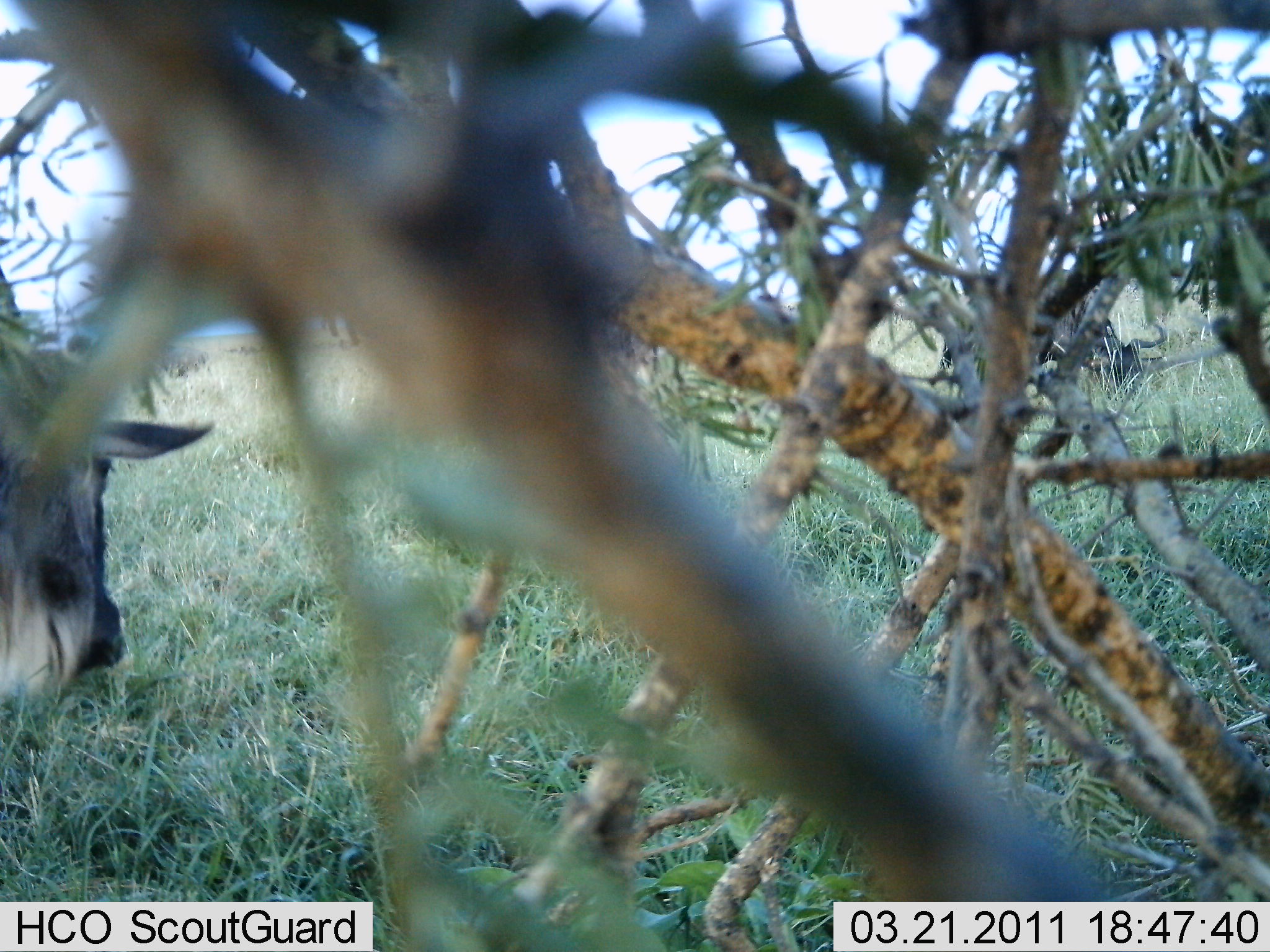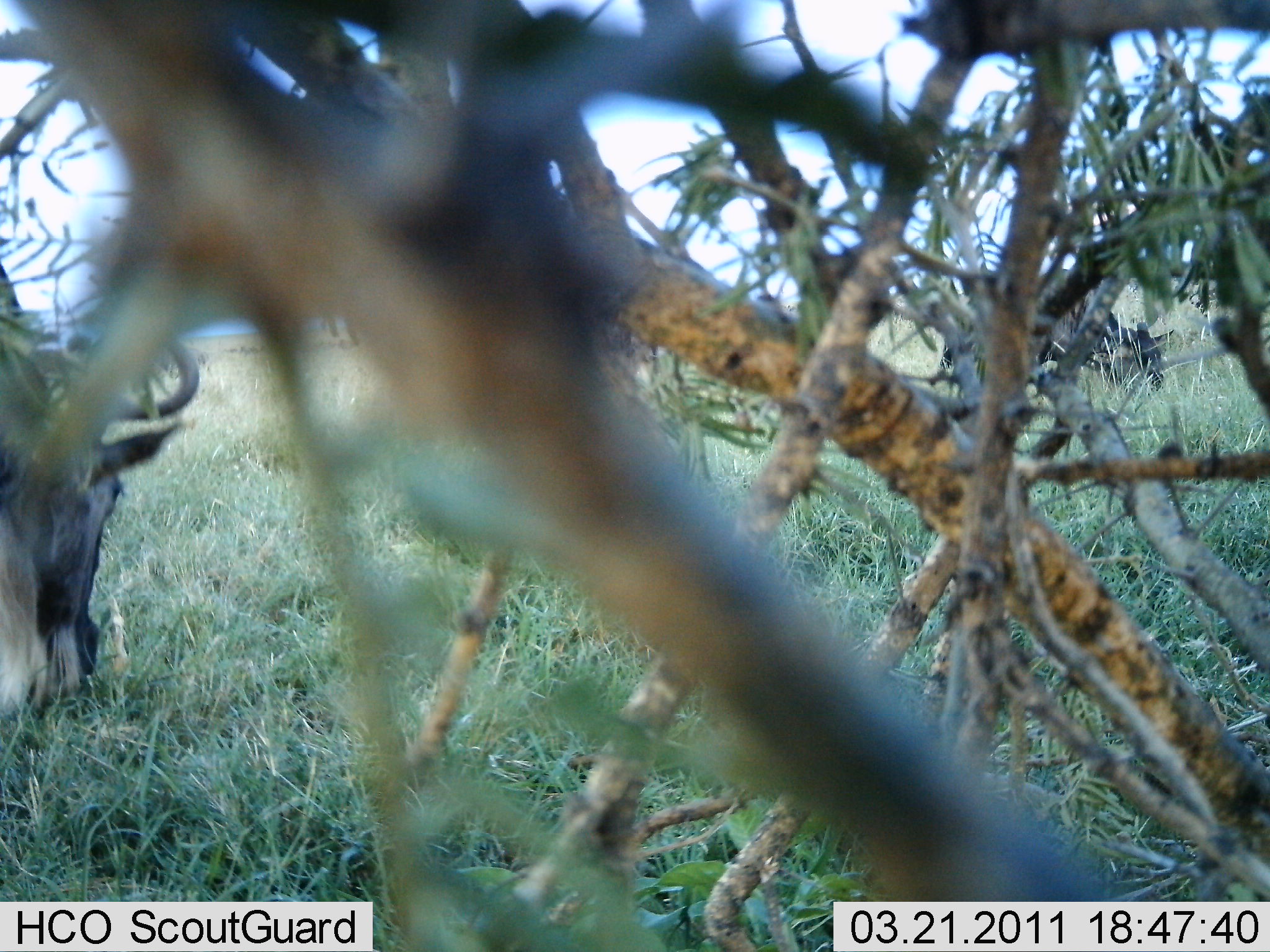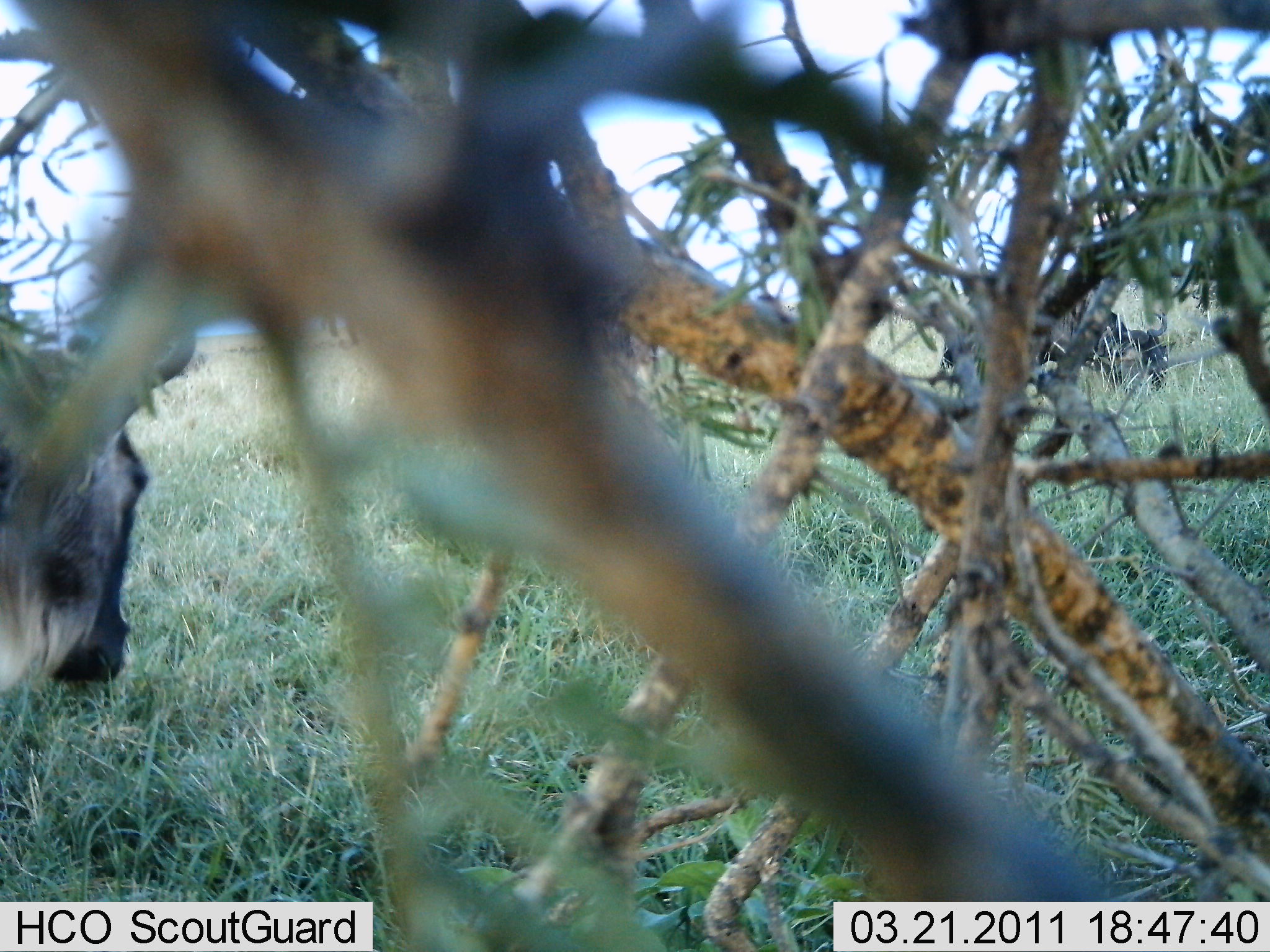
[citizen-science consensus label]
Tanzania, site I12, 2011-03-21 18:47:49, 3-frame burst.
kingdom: Animalia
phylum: Chordata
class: Mammalia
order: Artiodactyla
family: Bovidae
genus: Connochaetes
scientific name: Connochaetes taurinus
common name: blue wildebeest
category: wildebeest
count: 2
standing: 25%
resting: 0%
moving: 17%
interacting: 0%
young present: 0%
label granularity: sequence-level